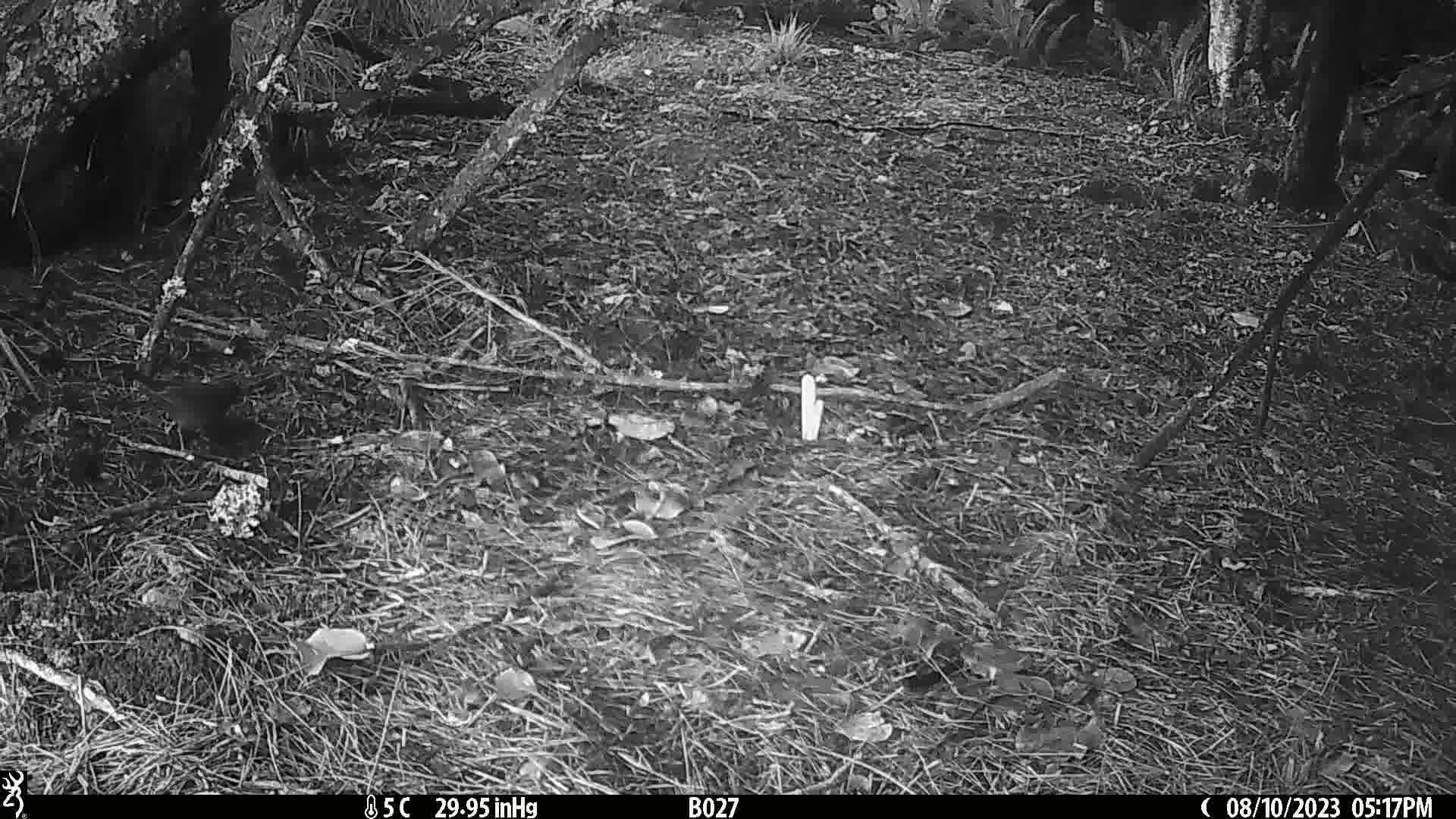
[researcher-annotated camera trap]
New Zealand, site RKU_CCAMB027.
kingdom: Animalia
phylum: Chordata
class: Aves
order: Passeriformes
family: Turdidae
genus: Turdus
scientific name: Turdus merula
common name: eurasian blackbird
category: blackbird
Blackbird (eurasian blackbird) (Turdus merula).